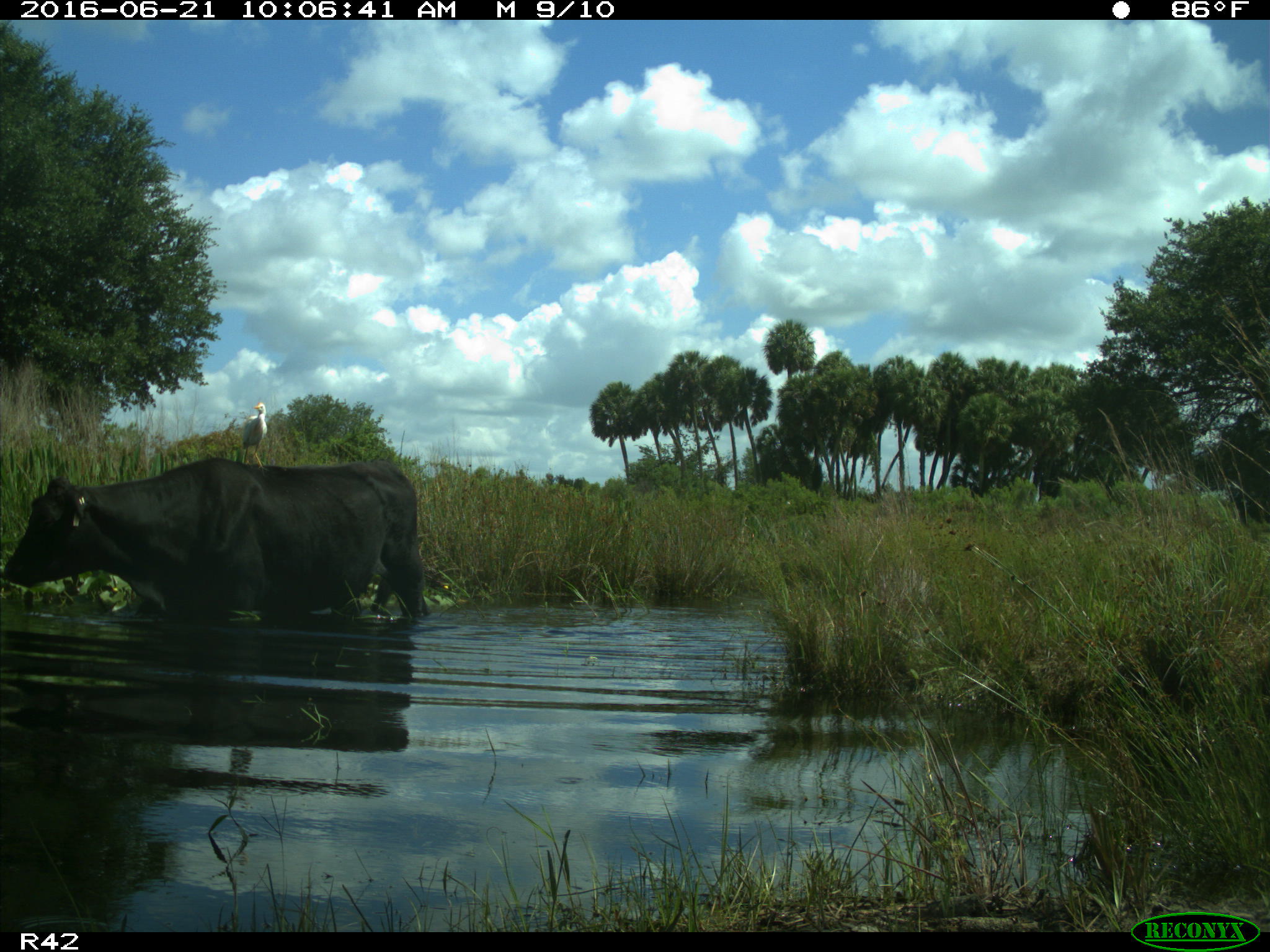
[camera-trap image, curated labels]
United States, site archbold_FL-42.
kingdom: Animalia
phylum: Chordata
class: Mammalia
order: Artiodactyla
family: Bovidae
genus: Bos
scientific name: Bos taurus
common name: domestic cow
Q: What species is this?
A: Bos taurus (domestic cow).